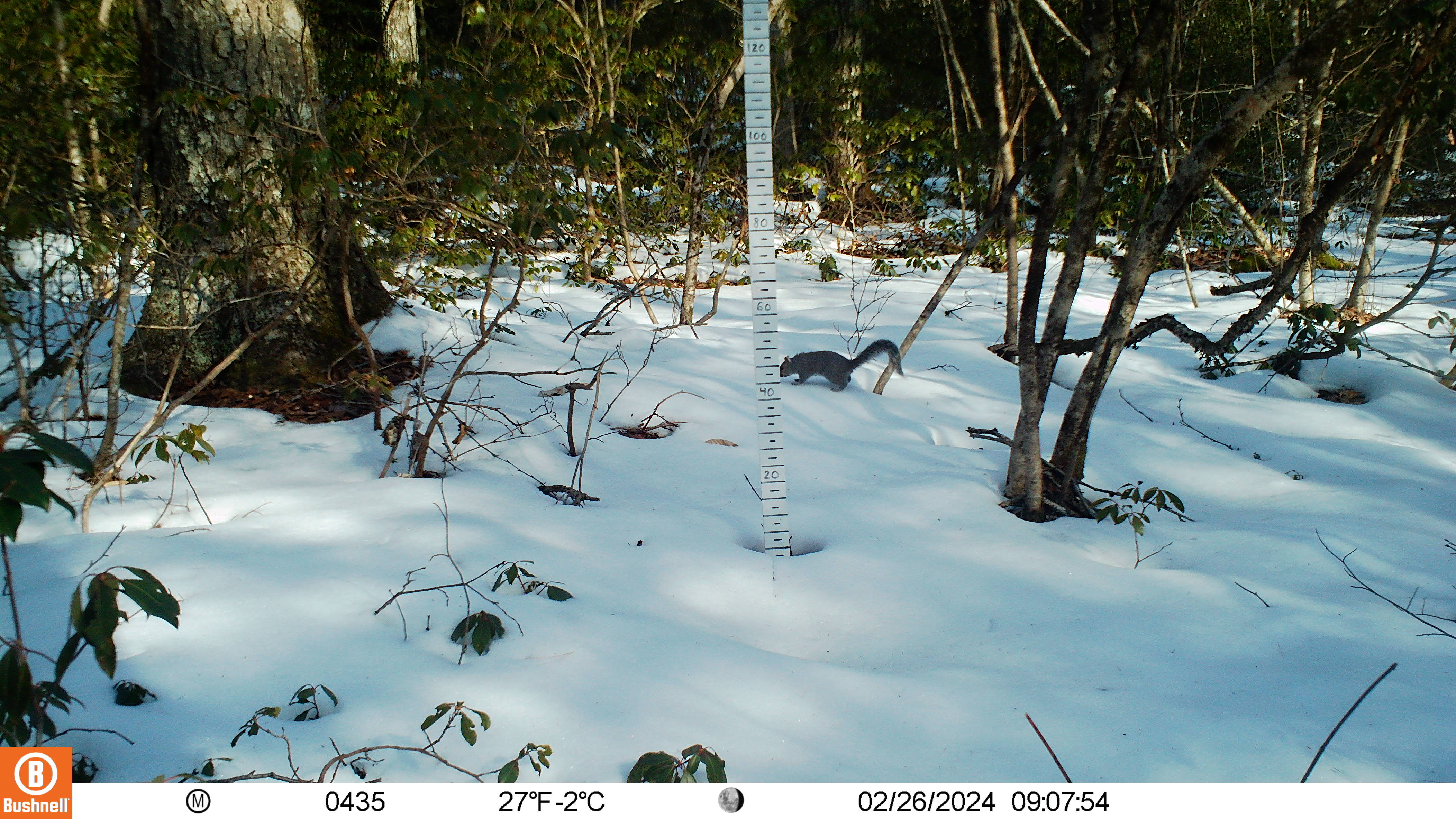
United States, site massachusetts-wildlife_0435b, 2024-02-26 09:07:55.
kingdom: Animalia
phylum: Chordata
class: Mammalia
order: Rodentia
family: Sciuridae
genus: Sciurus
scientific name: Sciurus carolinensis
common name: gray squirrel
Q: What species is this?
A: Gray squirrel (Sciurus carolinensis).